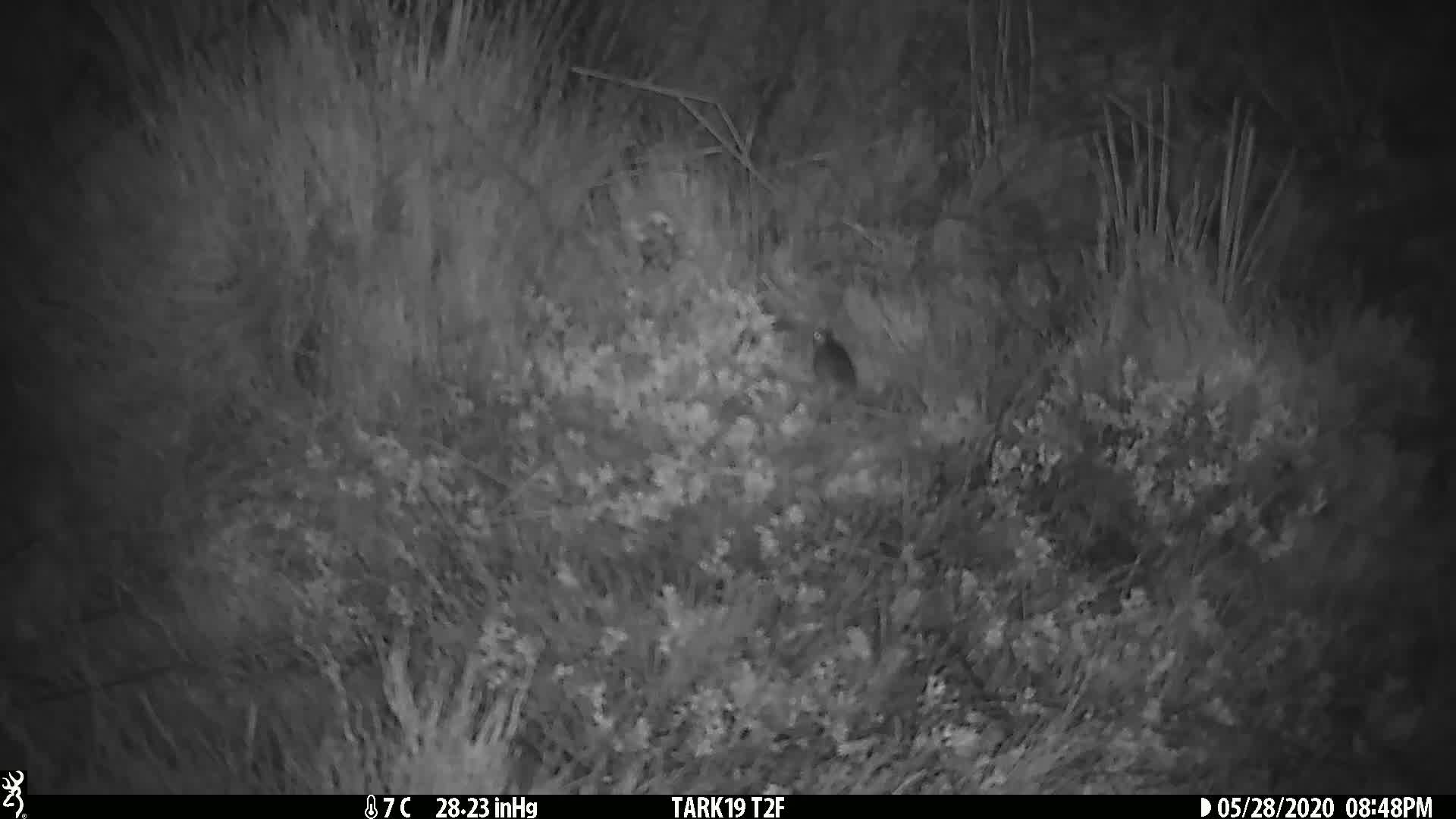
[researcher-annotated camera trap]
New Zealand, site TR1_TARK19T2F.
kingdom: Animalia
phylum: Chordata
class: Mammalia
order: Rodentia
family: Muridae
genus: Mus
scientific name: Mus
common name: mouse